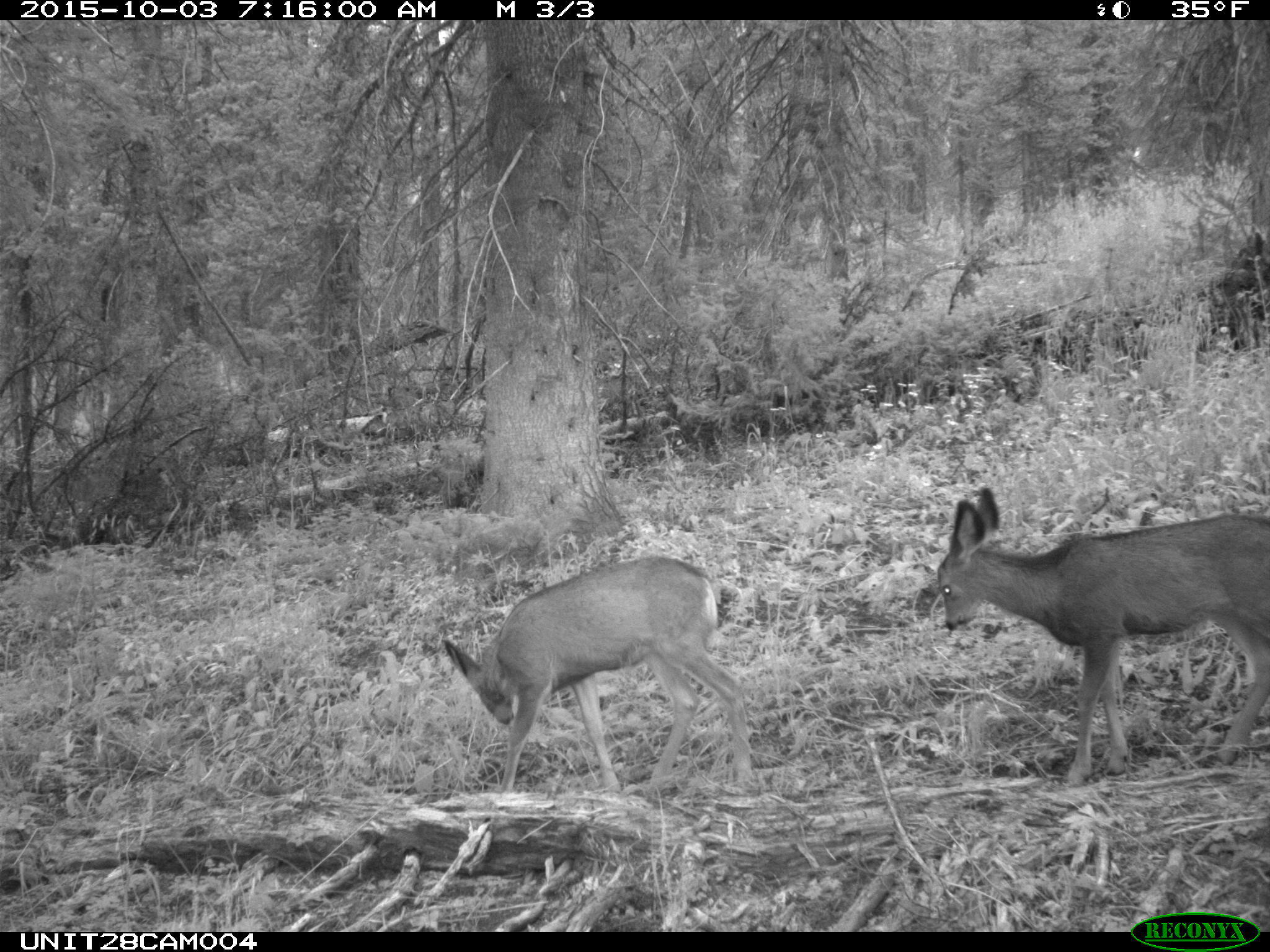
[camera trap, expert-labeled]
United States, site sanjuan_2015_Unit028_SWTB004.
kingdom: Animalia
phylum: Chordata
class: Mammalia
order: Artiodactyla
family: Cervidae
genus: Odocoileus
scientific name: Odocoileus hemionus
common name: mule deer